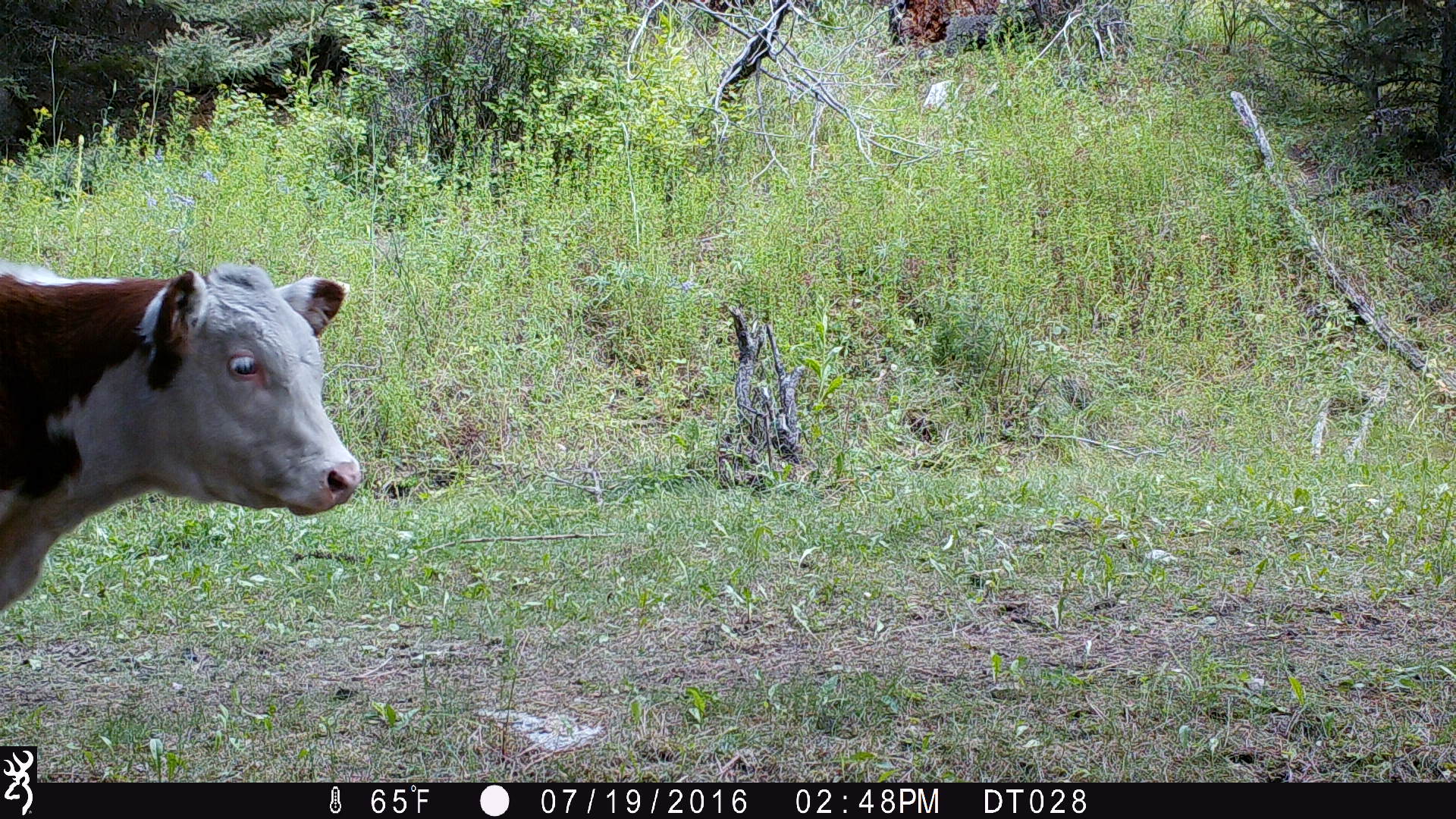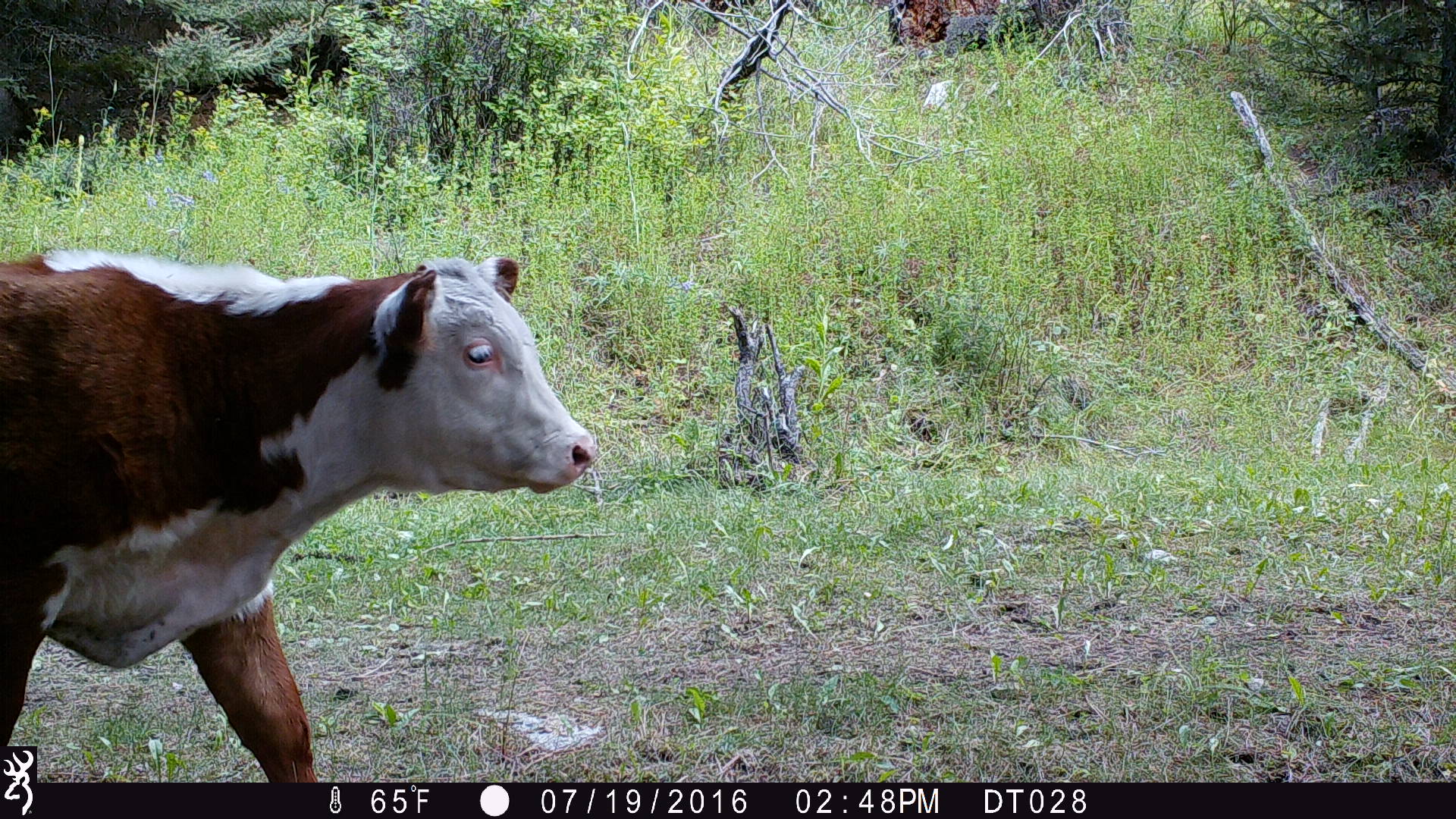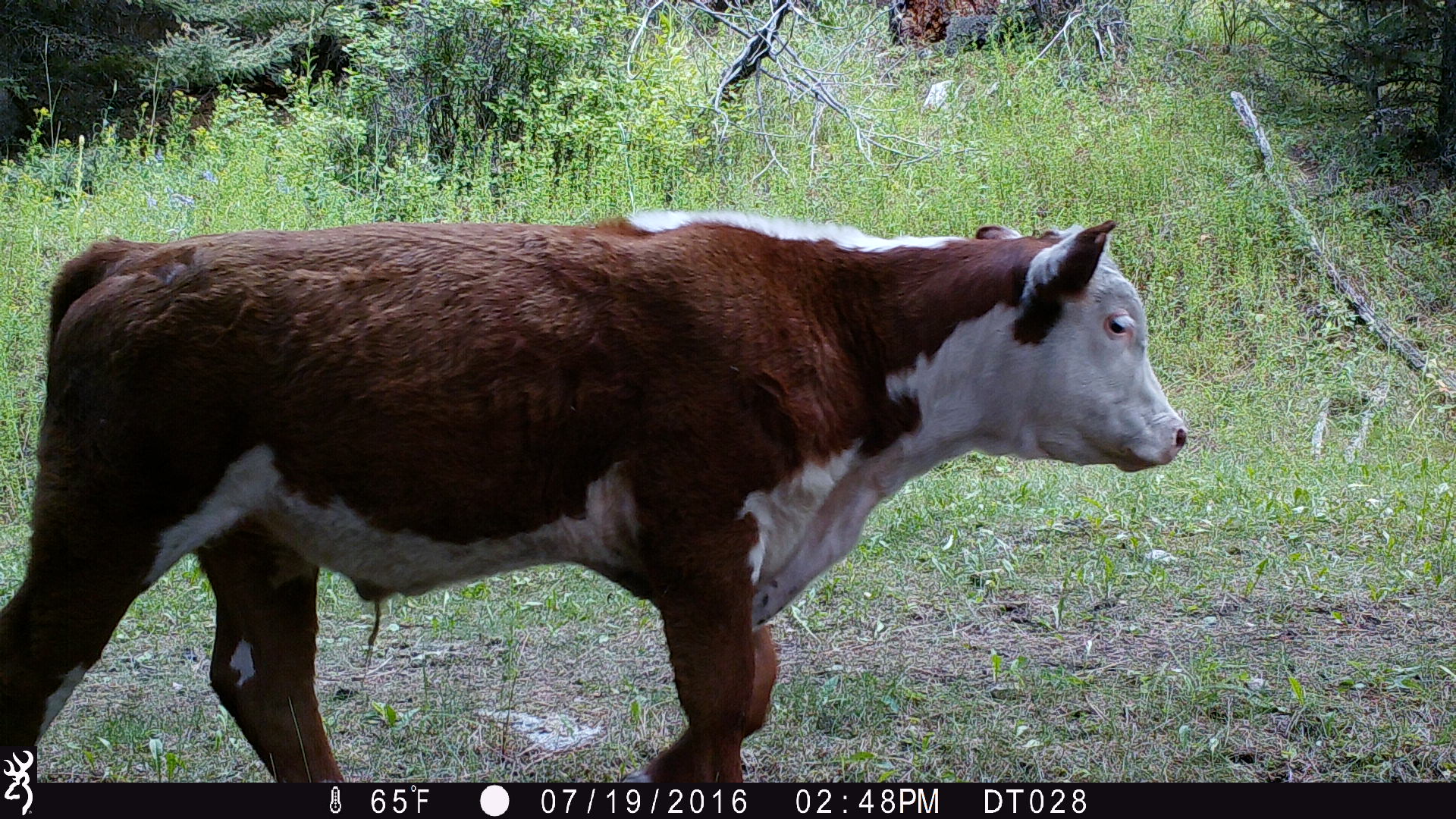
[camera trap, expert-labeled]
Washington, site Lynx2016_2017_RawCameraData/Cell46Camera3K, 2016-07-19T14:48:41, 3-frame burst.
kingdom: Animalia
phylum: Chordata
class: Mammalia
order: Artiodactyla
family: Bovidae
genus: Bos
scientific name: Bos taurus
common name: domestic cattle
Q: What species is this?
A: Domestic cattle (Bos taurus).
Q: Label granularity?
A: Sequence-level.